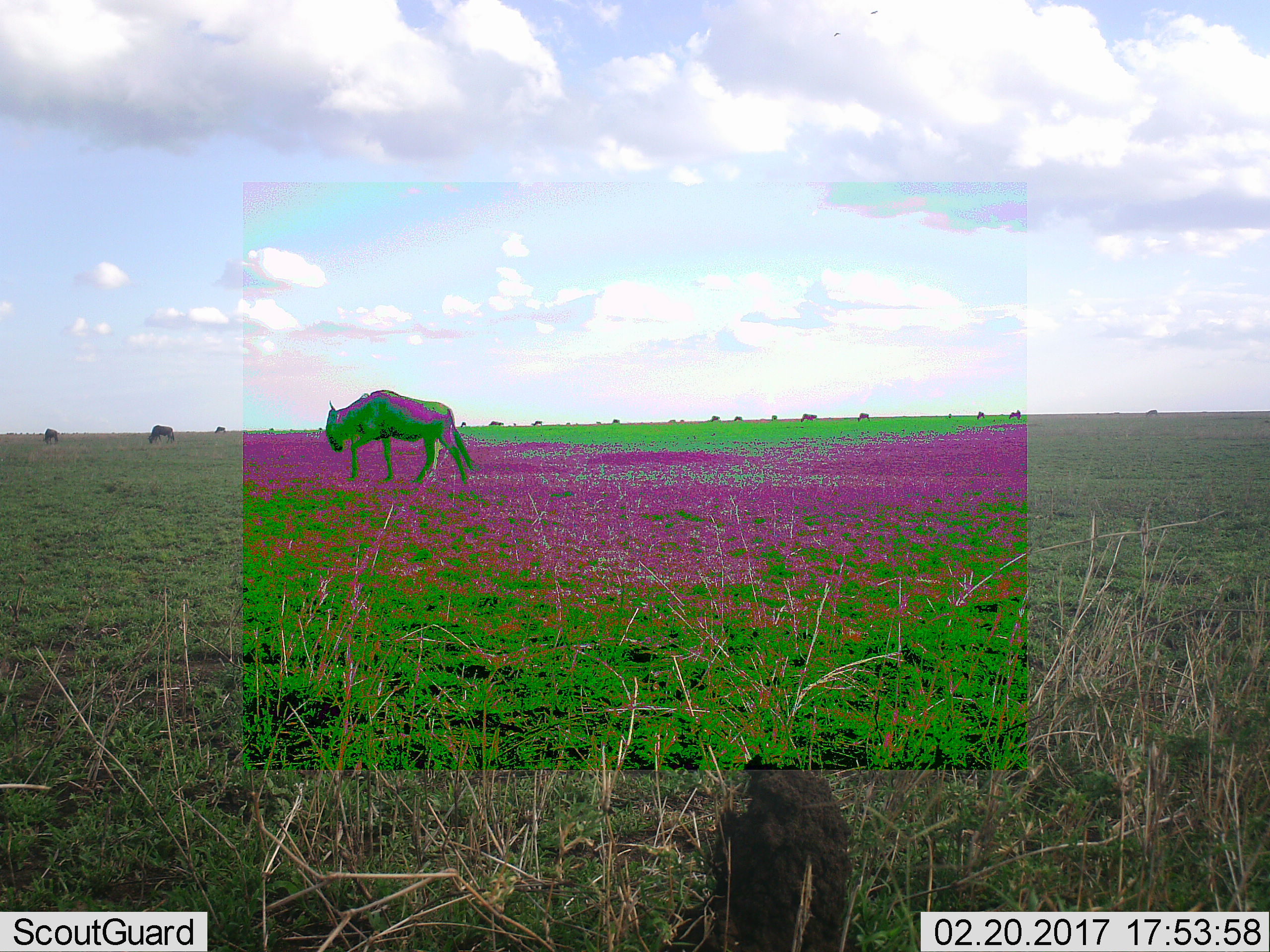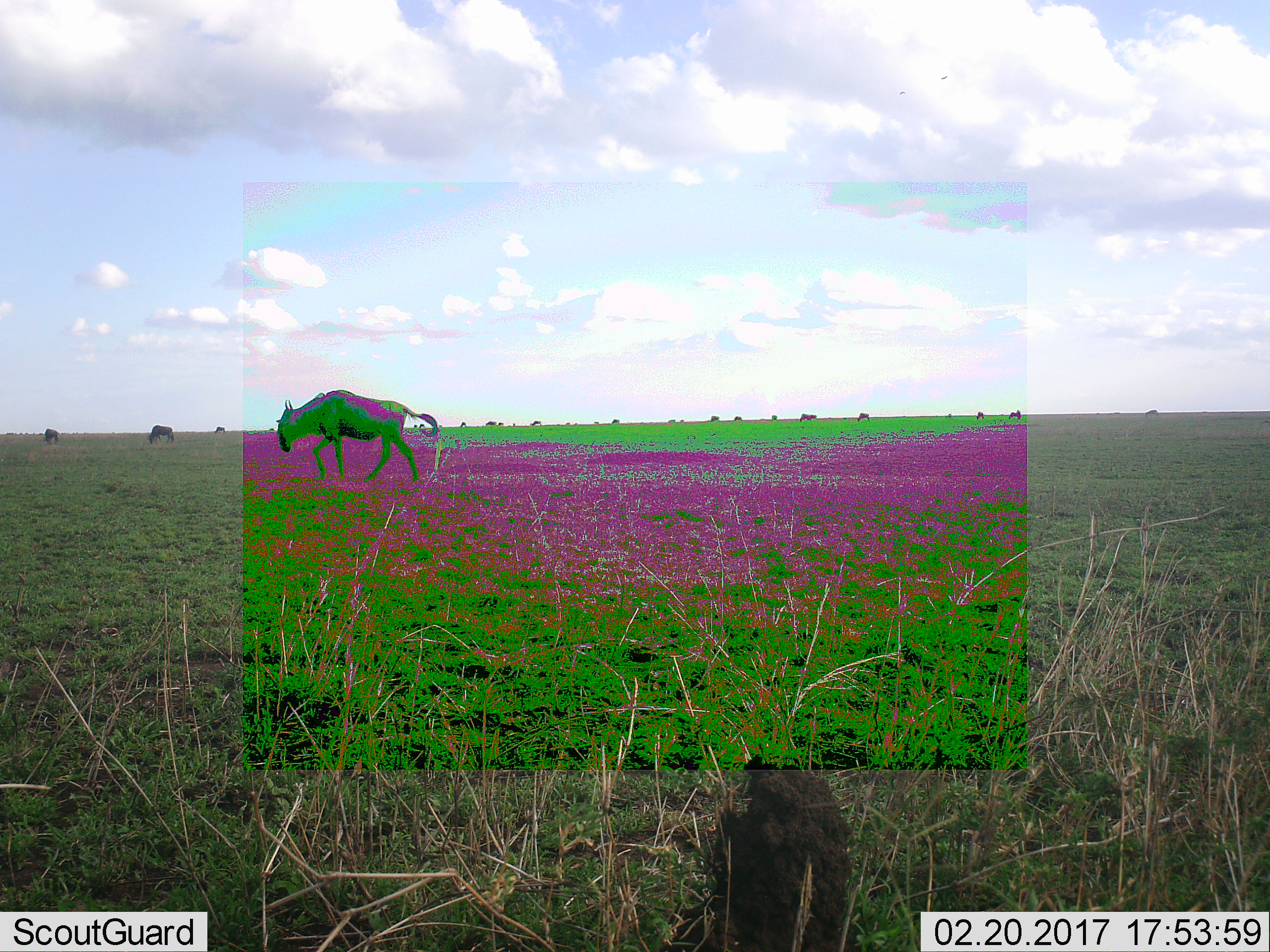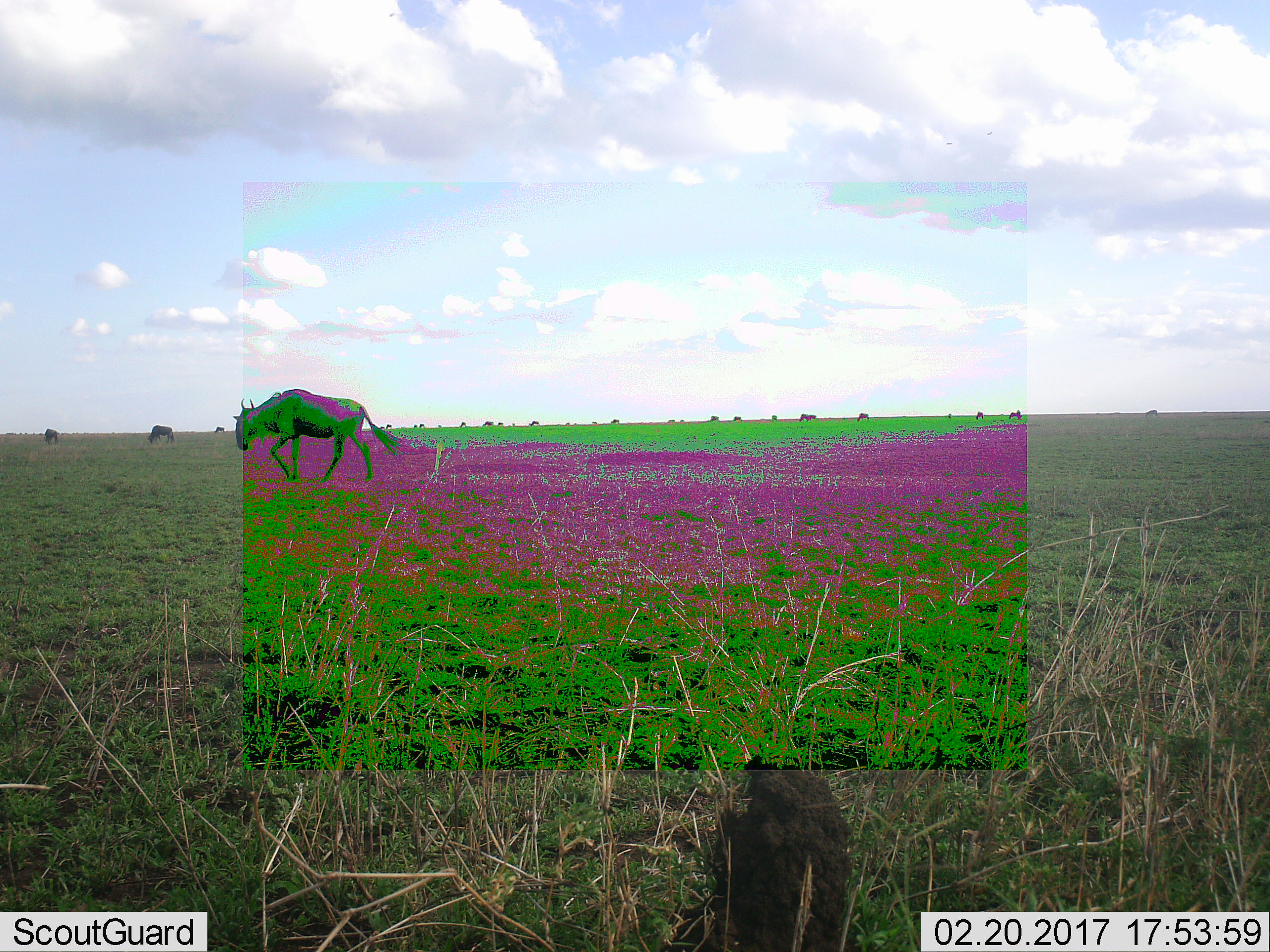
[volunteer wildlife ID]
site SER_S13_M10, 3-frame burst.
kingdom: Animalia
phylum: Chordata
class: Mammalia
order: Artiodactyla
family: Bovidae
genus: Connochaetes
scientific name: Connochaetes taurinus taurinus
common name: blue wildebeest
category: wildebeestblue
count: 11-50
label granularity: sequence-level